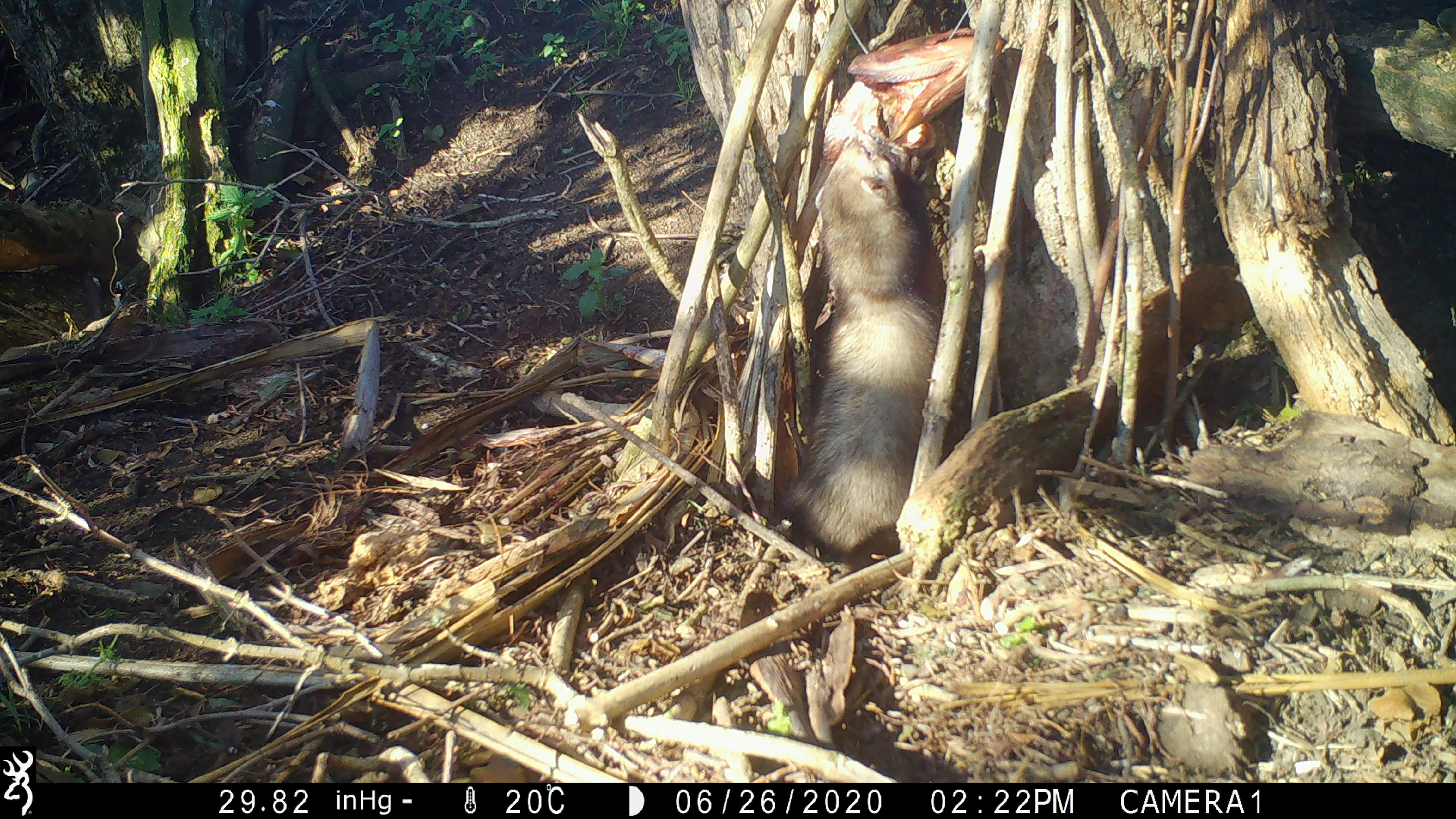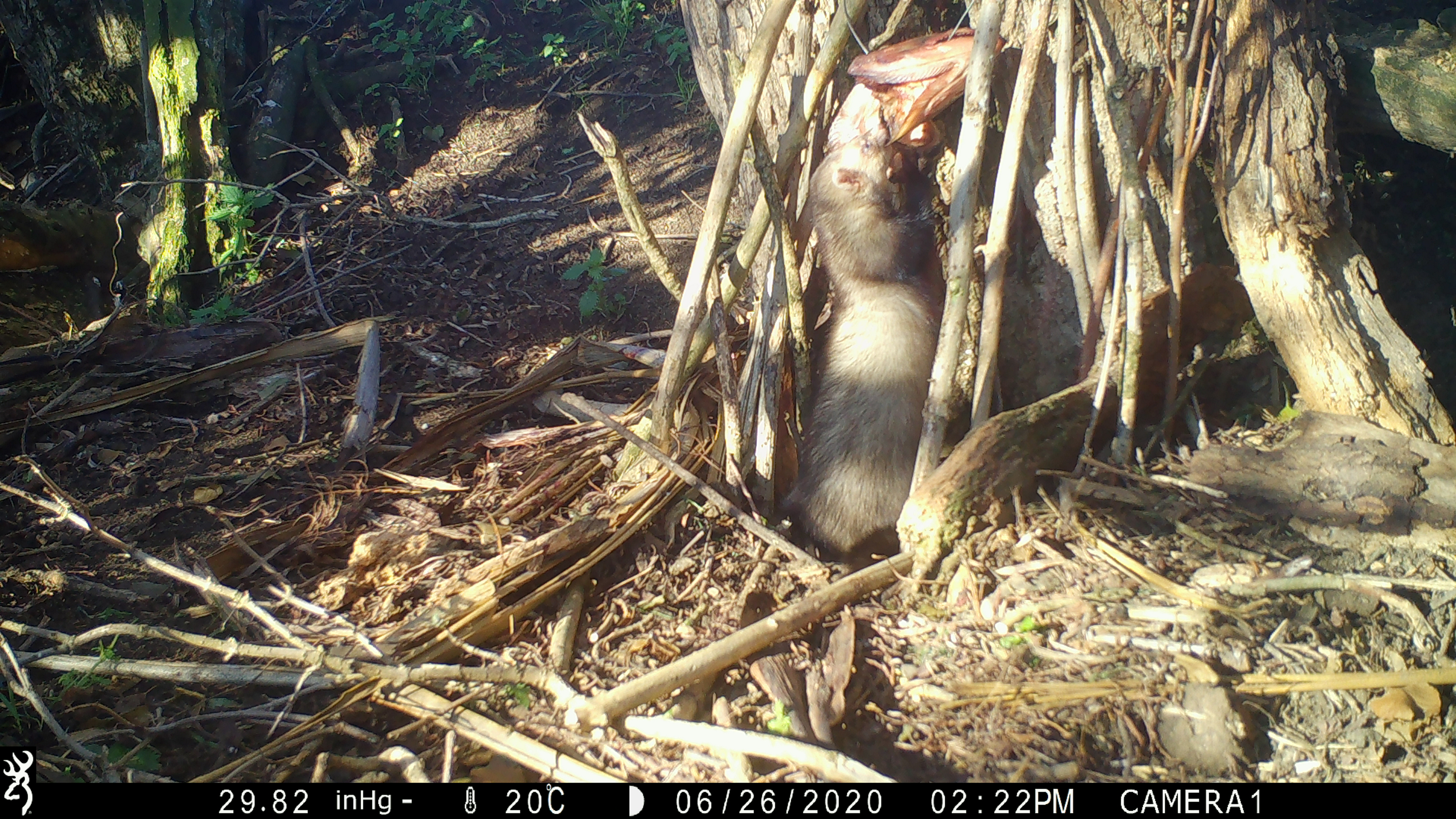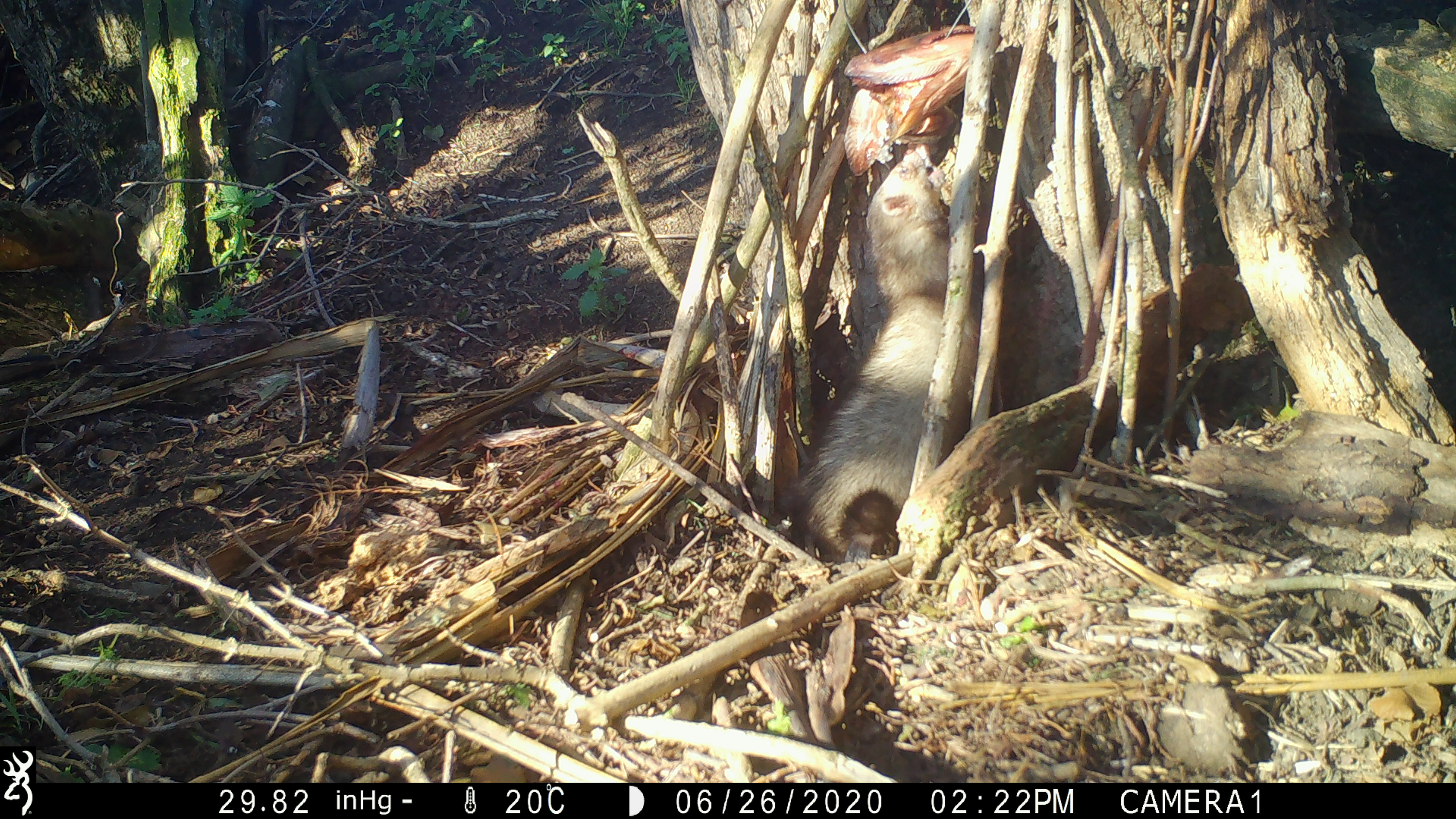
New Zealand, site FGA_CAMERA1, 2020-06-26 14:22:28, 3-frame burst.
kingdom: Animalia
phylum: Chordata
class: Mammalia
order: Carnivora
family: Mustelidae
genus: Mustela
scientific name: Mustela furo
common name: ferret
Ferret (Mustela furo).